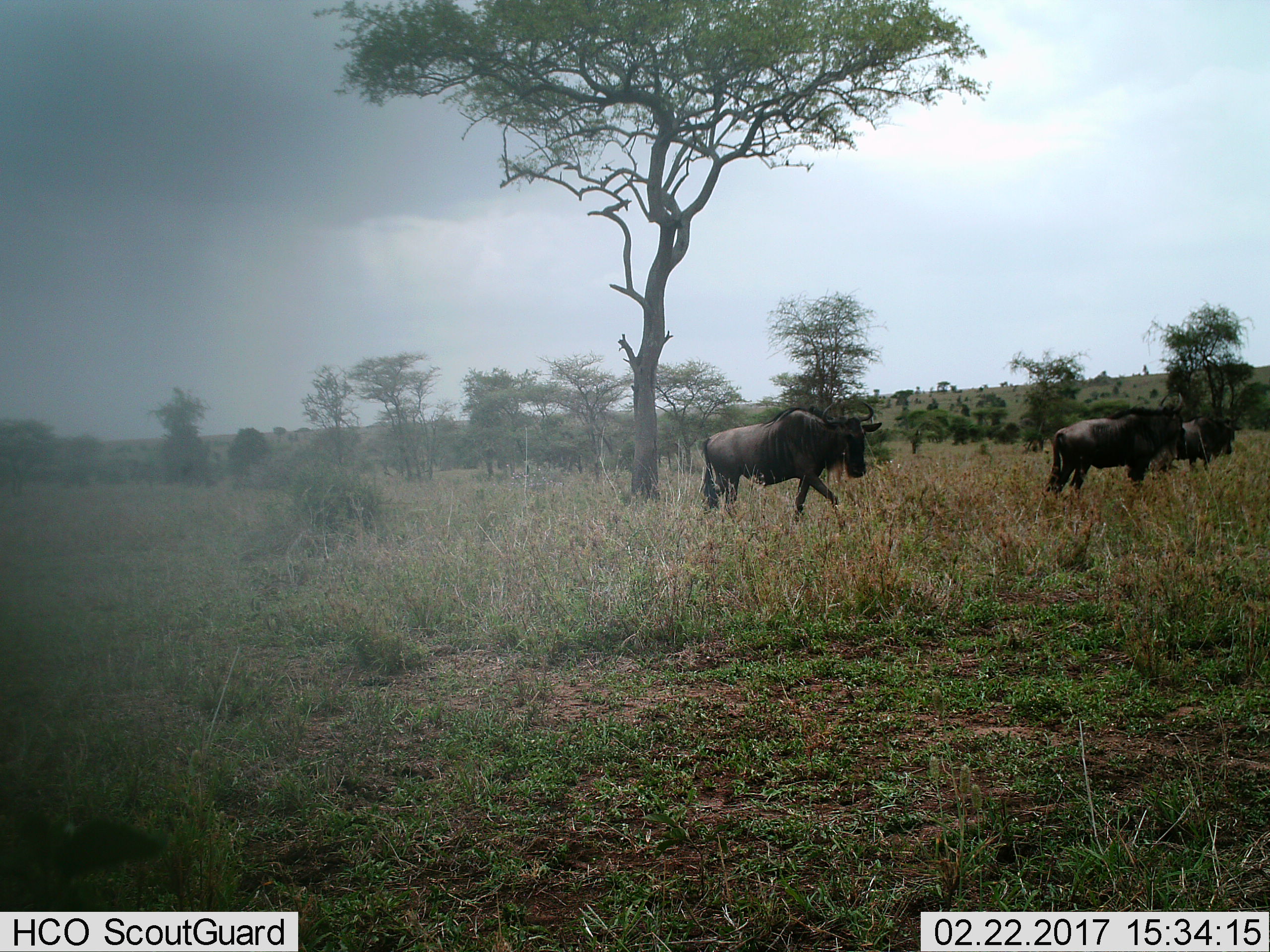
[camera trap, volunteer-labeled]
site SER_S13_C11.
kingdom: Animalia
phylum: Chordata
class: Mammalia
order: Artiodactyla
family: Bovidae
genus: Connochaetes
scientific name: Connochaetes taurinus taurinus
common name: blue wildebeest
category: wildebeestblue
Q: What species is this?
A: Wildebeestblue (blue wildebeest) (Connochaetes taurinus taurinus).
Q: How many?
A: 3.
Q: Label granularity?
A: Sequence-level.